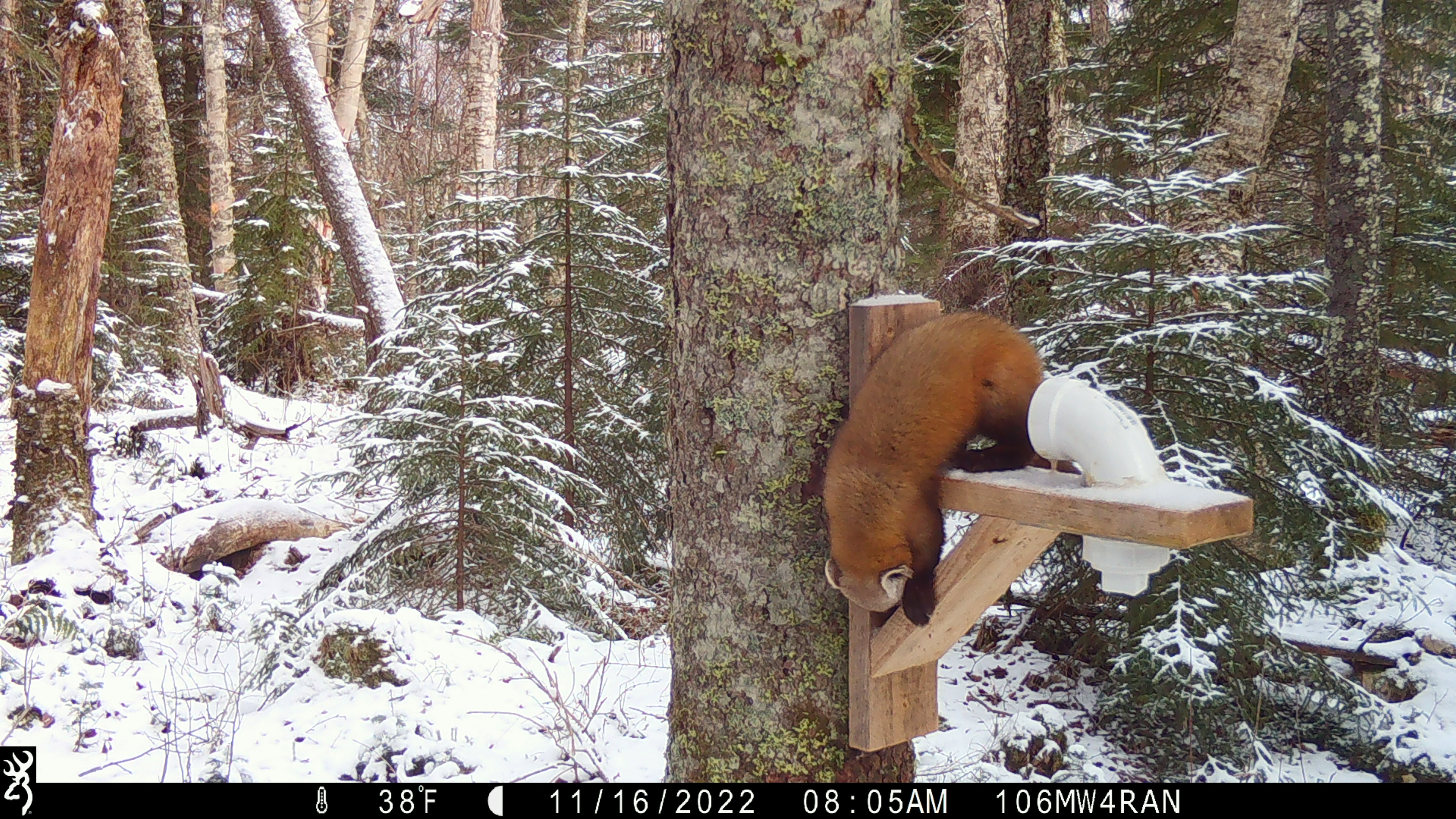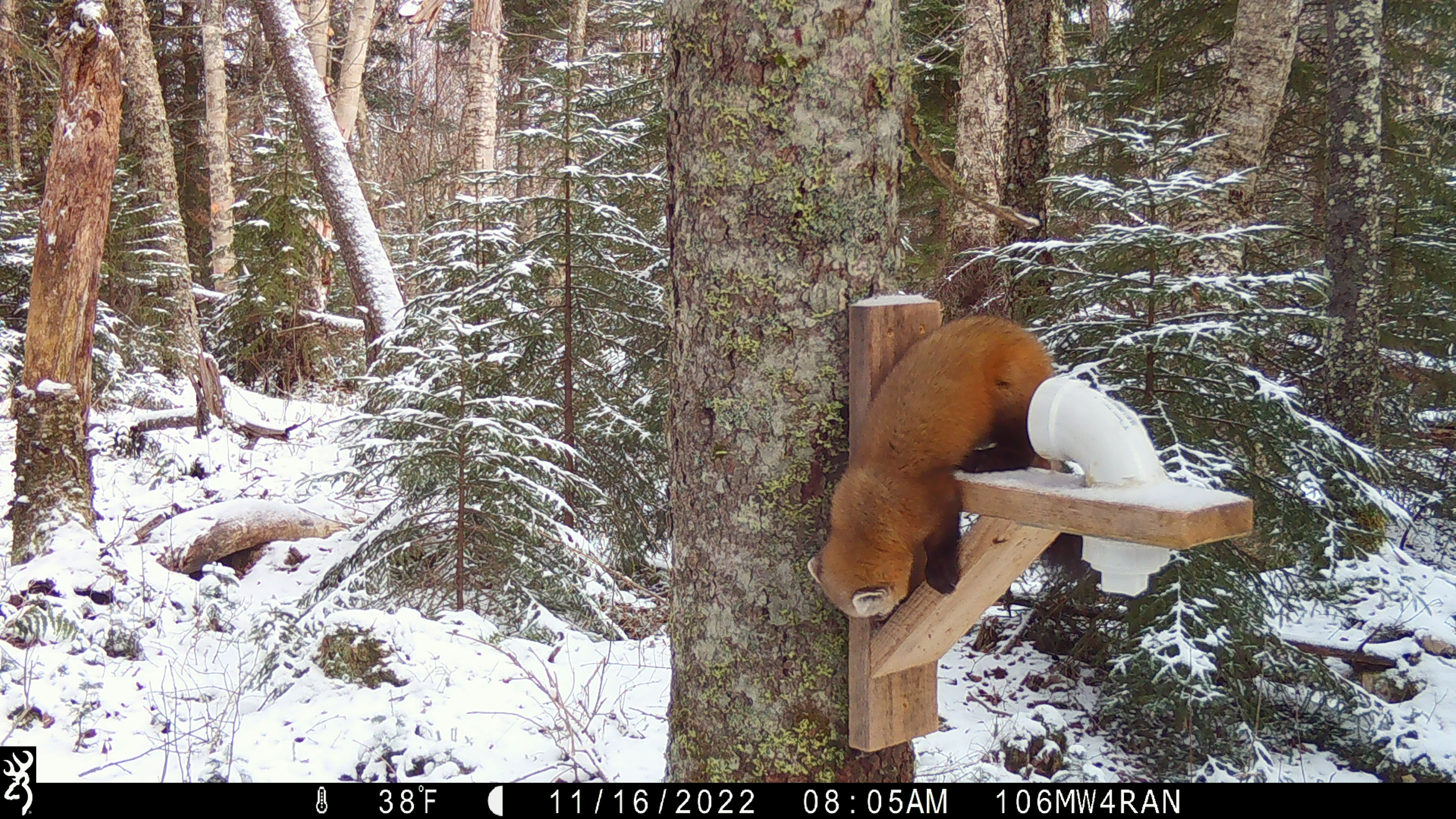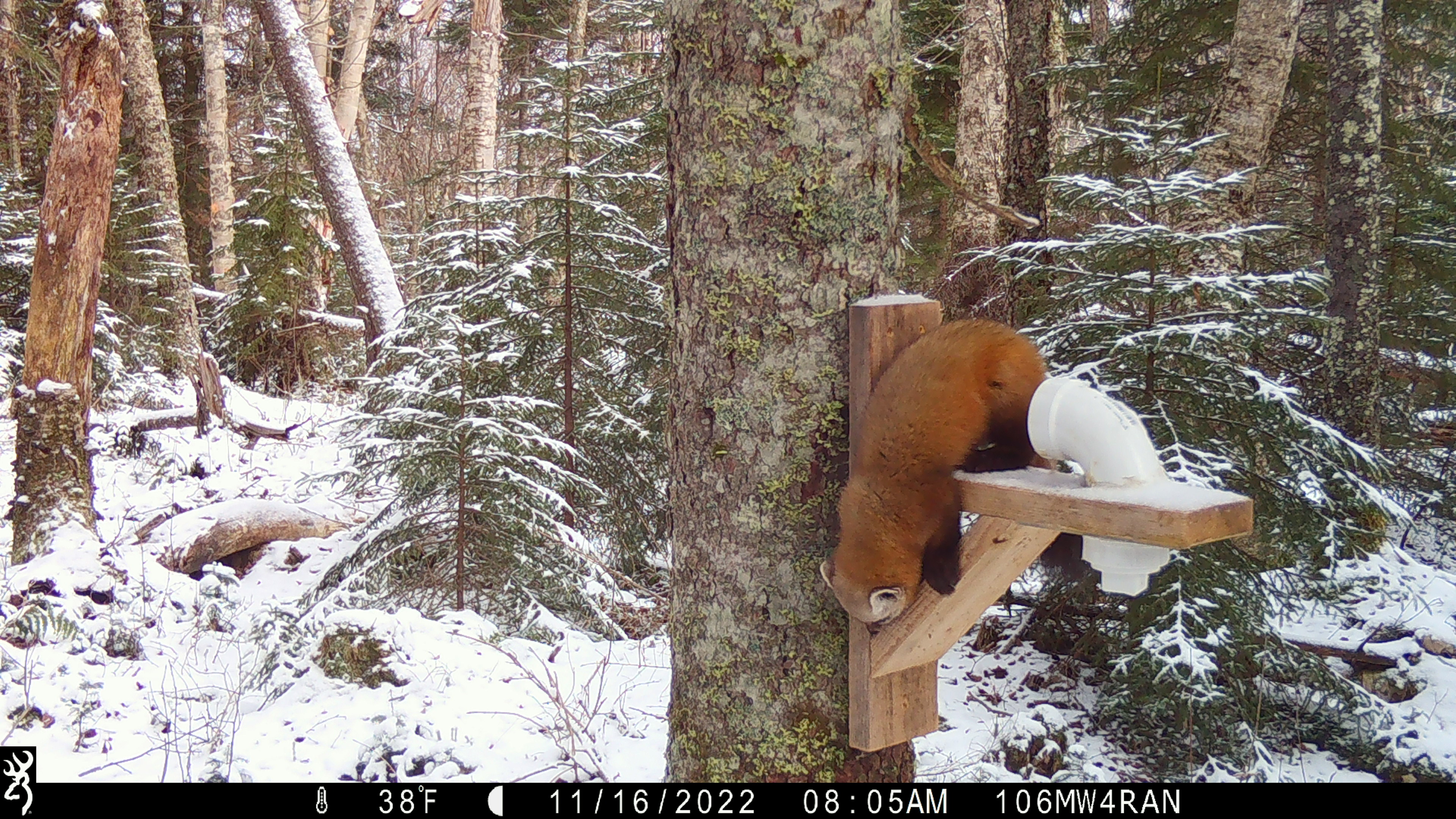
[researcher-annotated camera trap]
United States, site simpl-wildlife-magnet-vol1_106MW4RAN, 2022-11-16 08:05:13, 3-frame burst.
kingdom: Animalia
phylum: Chordata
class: Mammalia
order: Carnivora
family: Mustelidae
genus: Martes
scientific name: Martes americana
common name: american marten